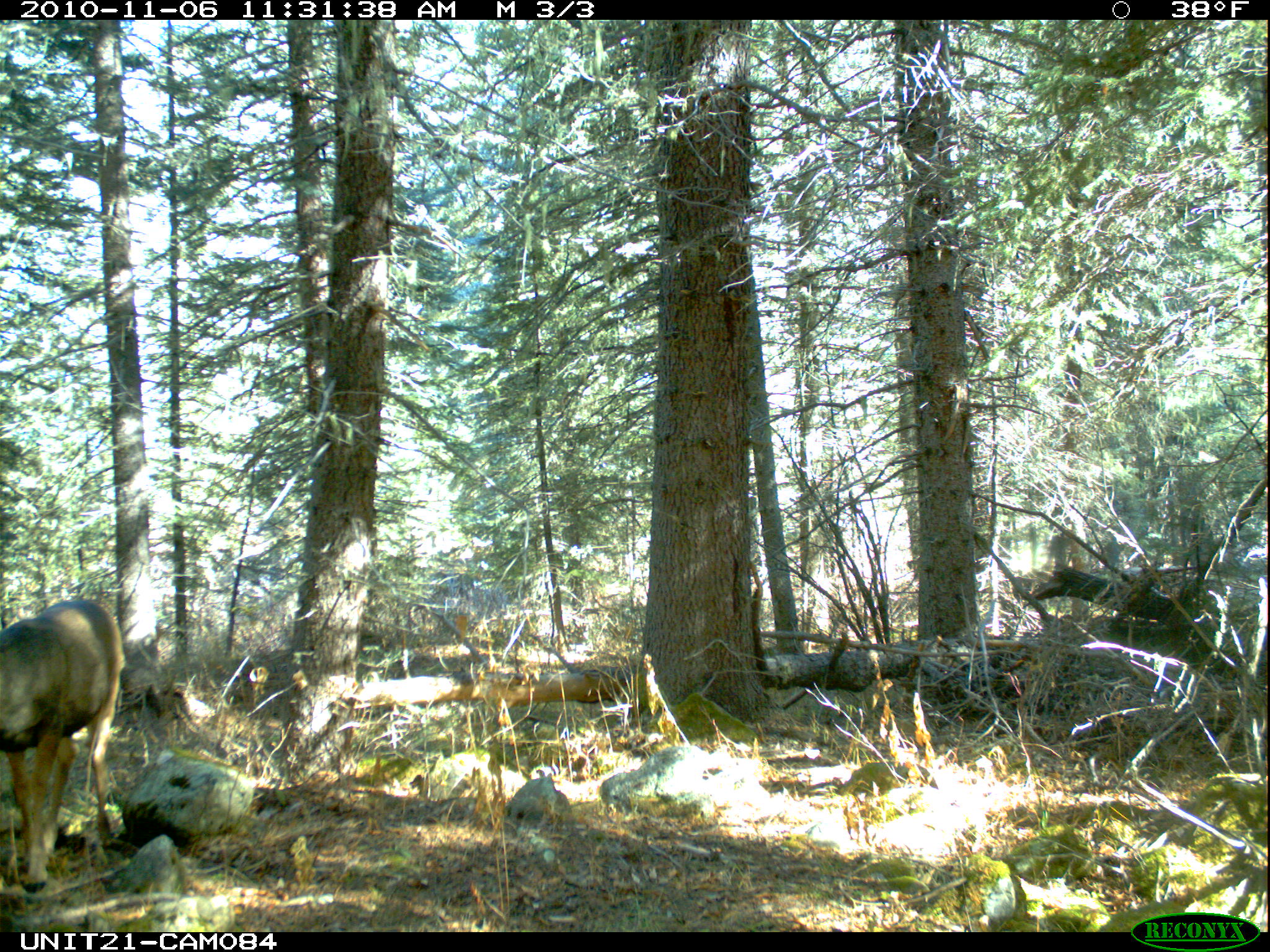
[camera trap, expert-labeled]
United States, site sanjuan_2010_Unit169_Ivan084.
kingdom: Animalia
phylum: Chordata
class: Mammalia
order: Artiodactyla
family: Cervidae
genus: Odocoileus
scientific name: Odocoileus hemionus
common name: mule deer